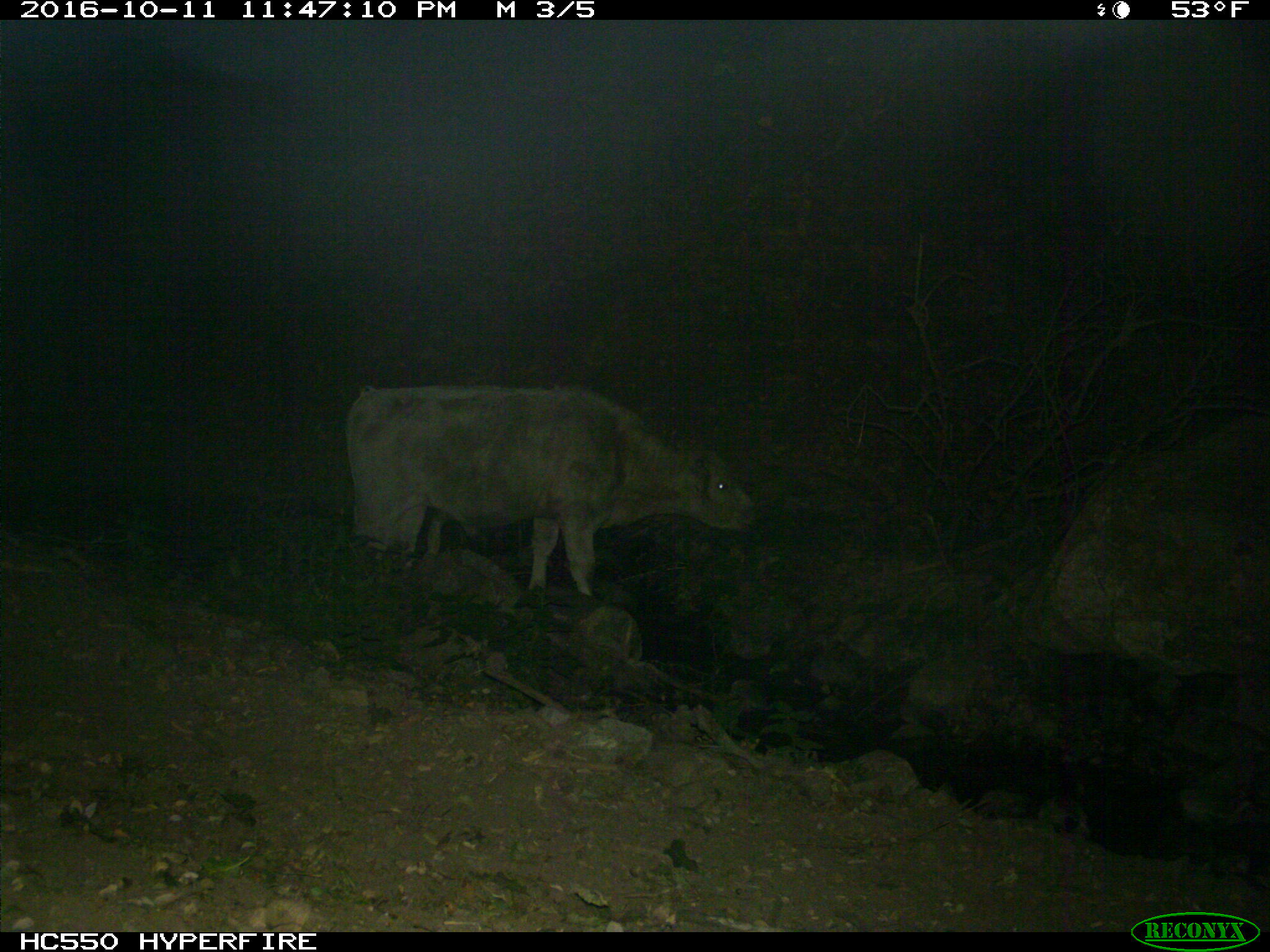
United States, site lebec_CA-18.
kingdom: Animalia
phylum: Chordata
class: Mammalia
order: Artiodactyla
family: Bovidae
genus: Bos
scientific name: Bos taurus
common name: domestic cow